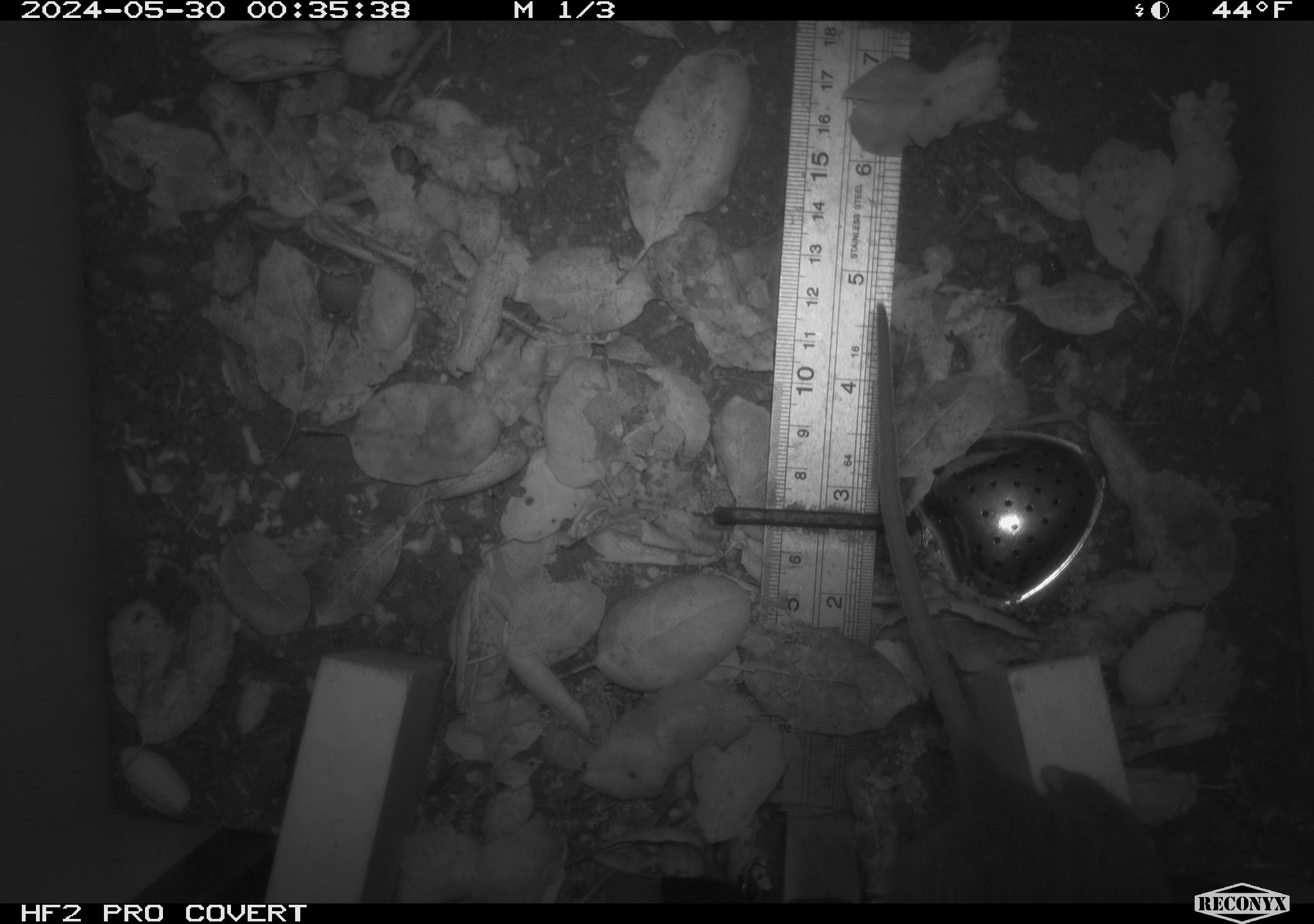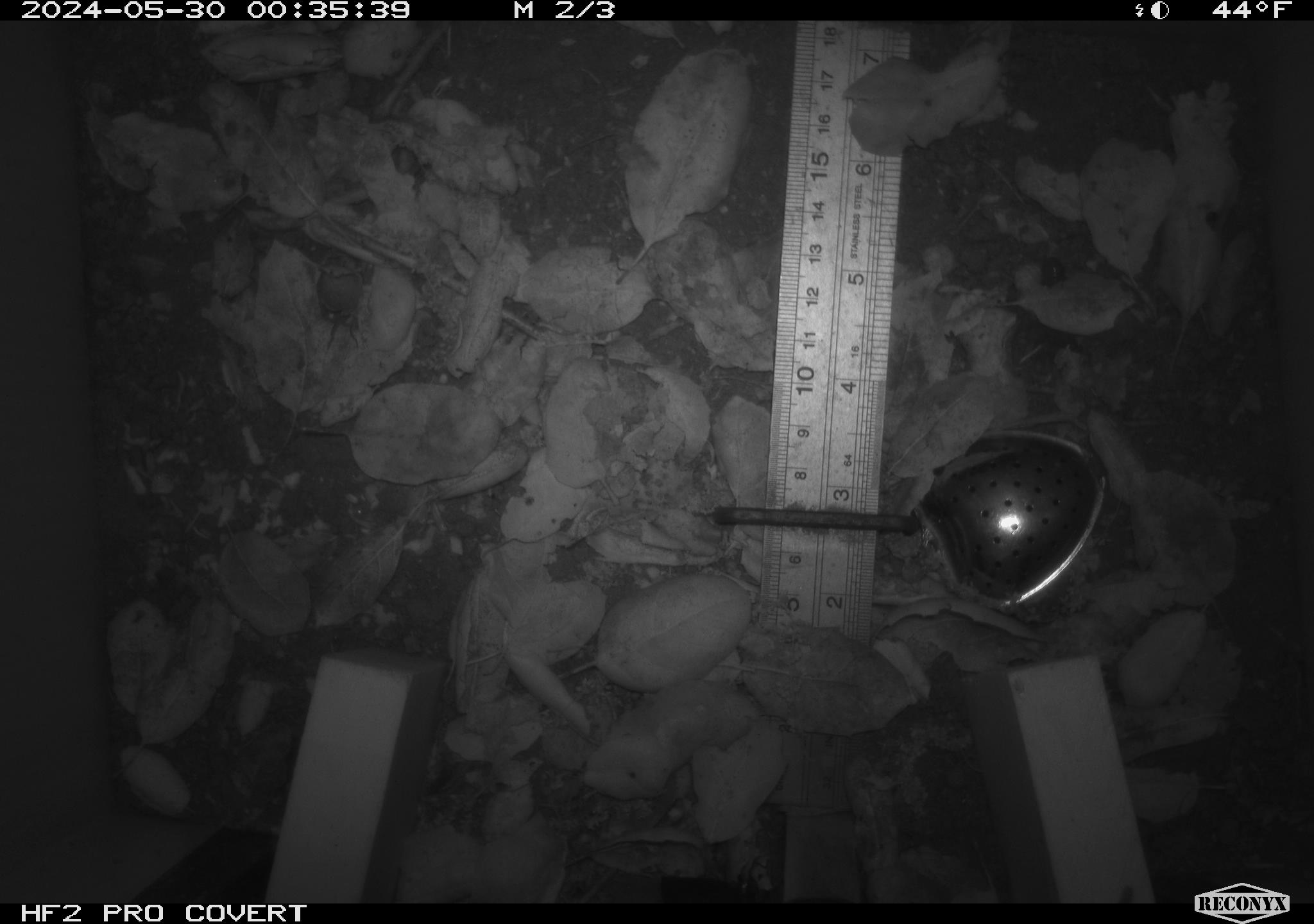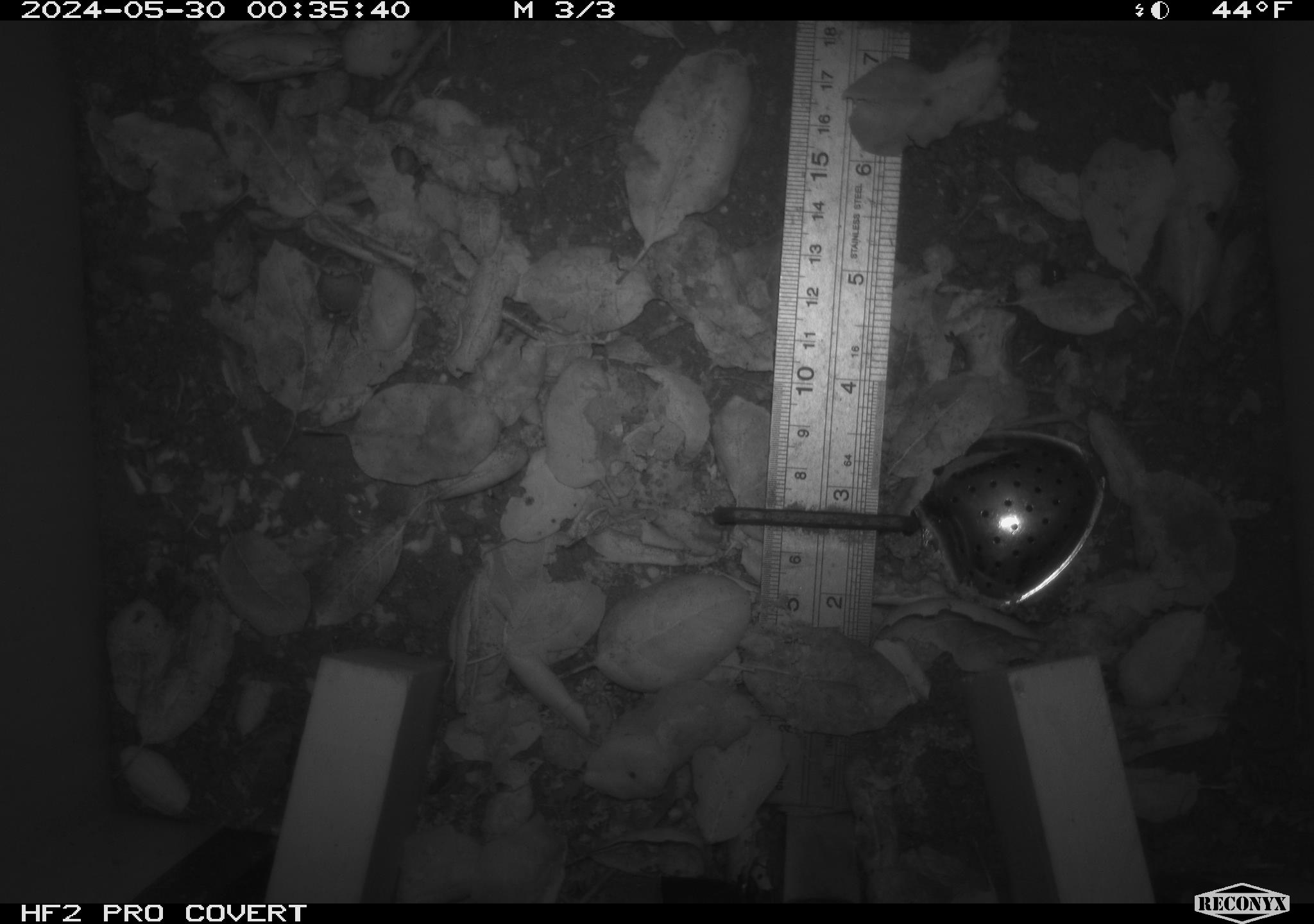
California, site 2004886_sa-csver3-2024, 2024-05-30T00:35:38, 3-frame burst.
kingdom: Animalia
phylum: Chordata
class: Mammalia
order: Rodentia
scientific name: Rodentia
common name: rodent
Rodent (Rodentia).